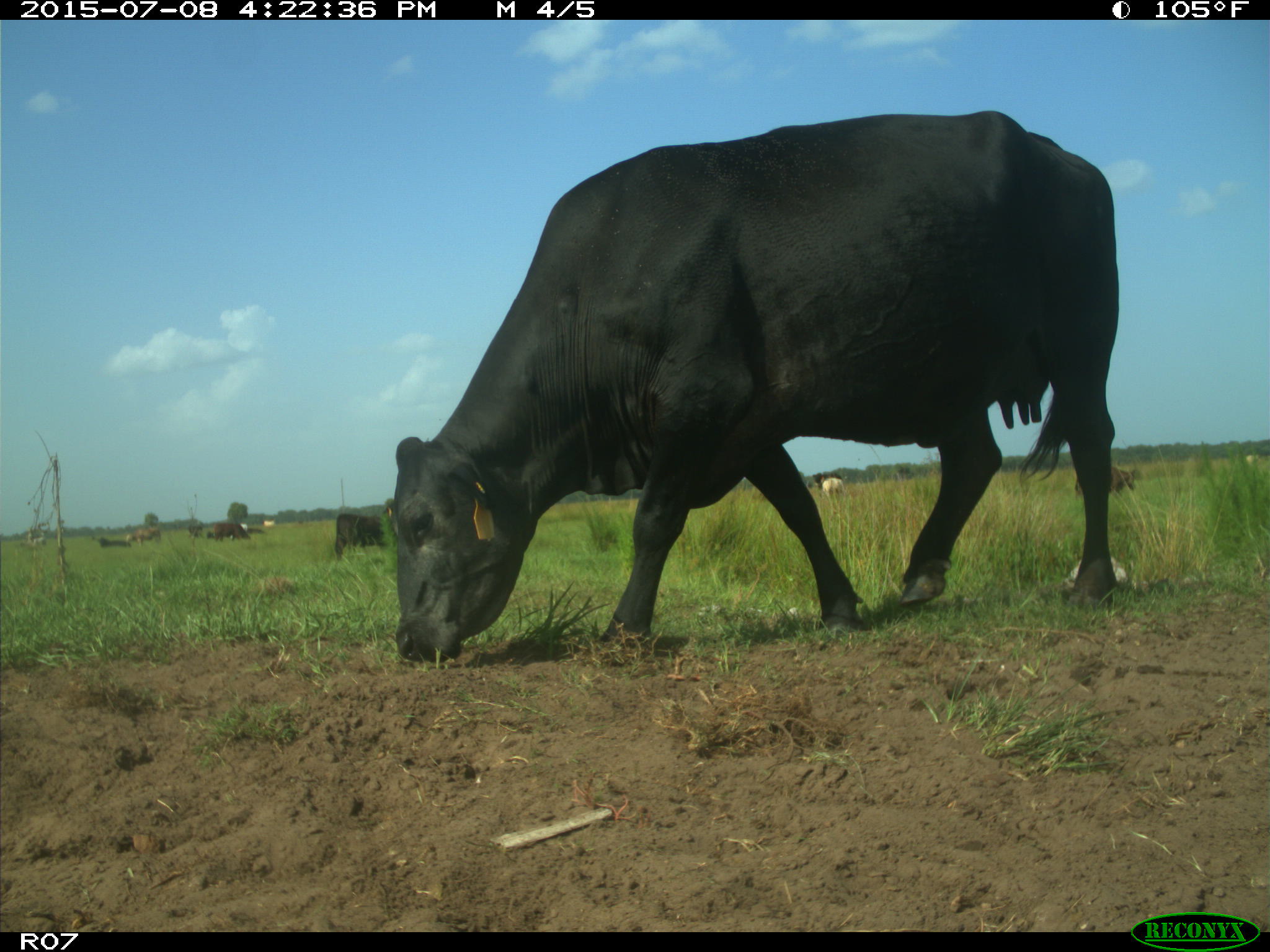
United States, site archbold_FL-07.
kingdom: Animalia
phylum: Chordata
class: Mammalia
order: Artiodactyla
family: Bovidae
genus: Bos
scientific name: Bos taurus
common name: domestic cow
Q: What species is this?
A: Bos taurus (domestic cow).